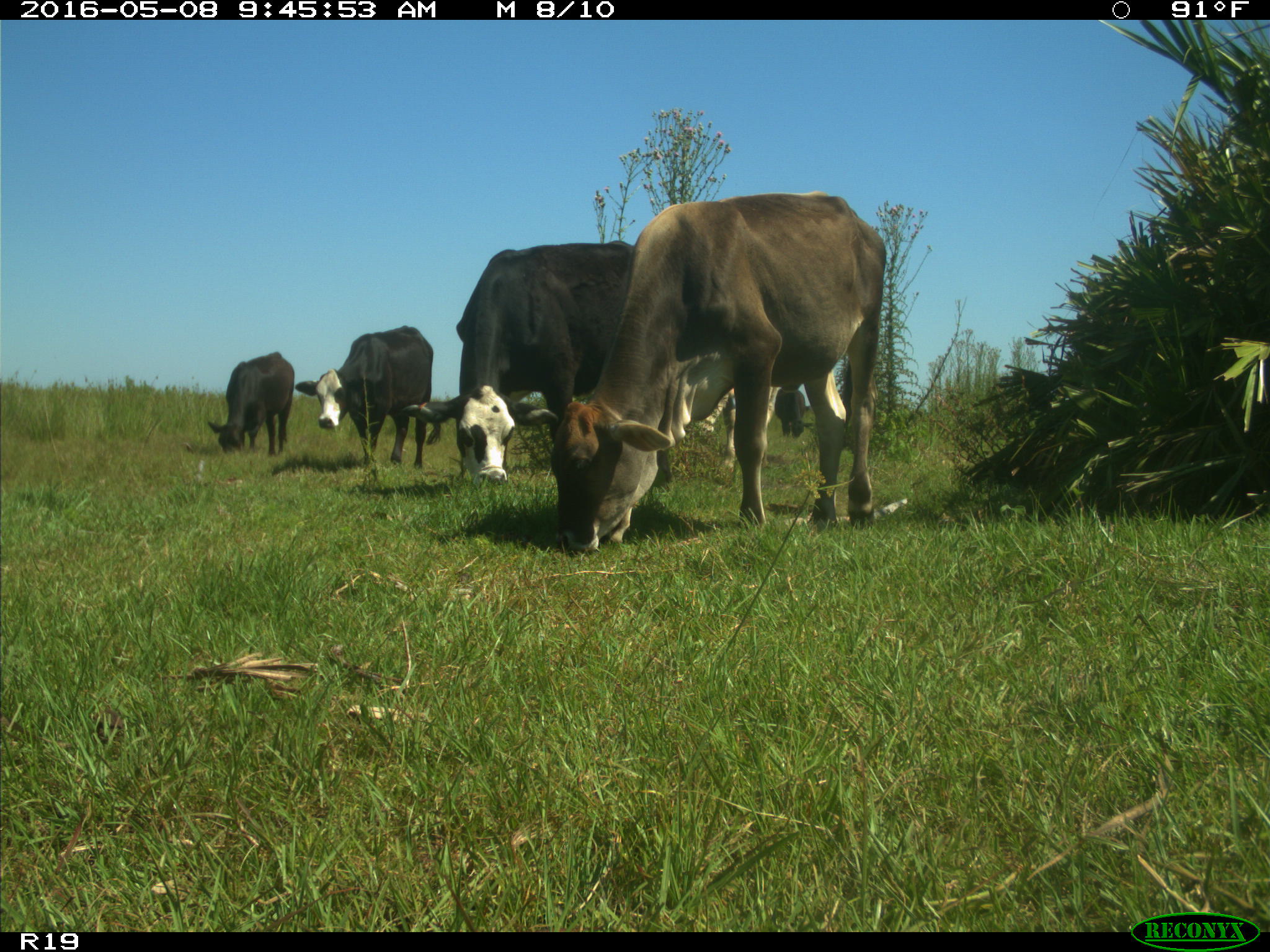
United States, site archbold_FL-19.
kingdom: Animalia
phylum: Chordata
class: Mammalia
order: Artiodactyla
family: Bovidae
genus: Bos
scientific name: Bos taurus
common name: domestic cow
Bos taurus (domestic cow).